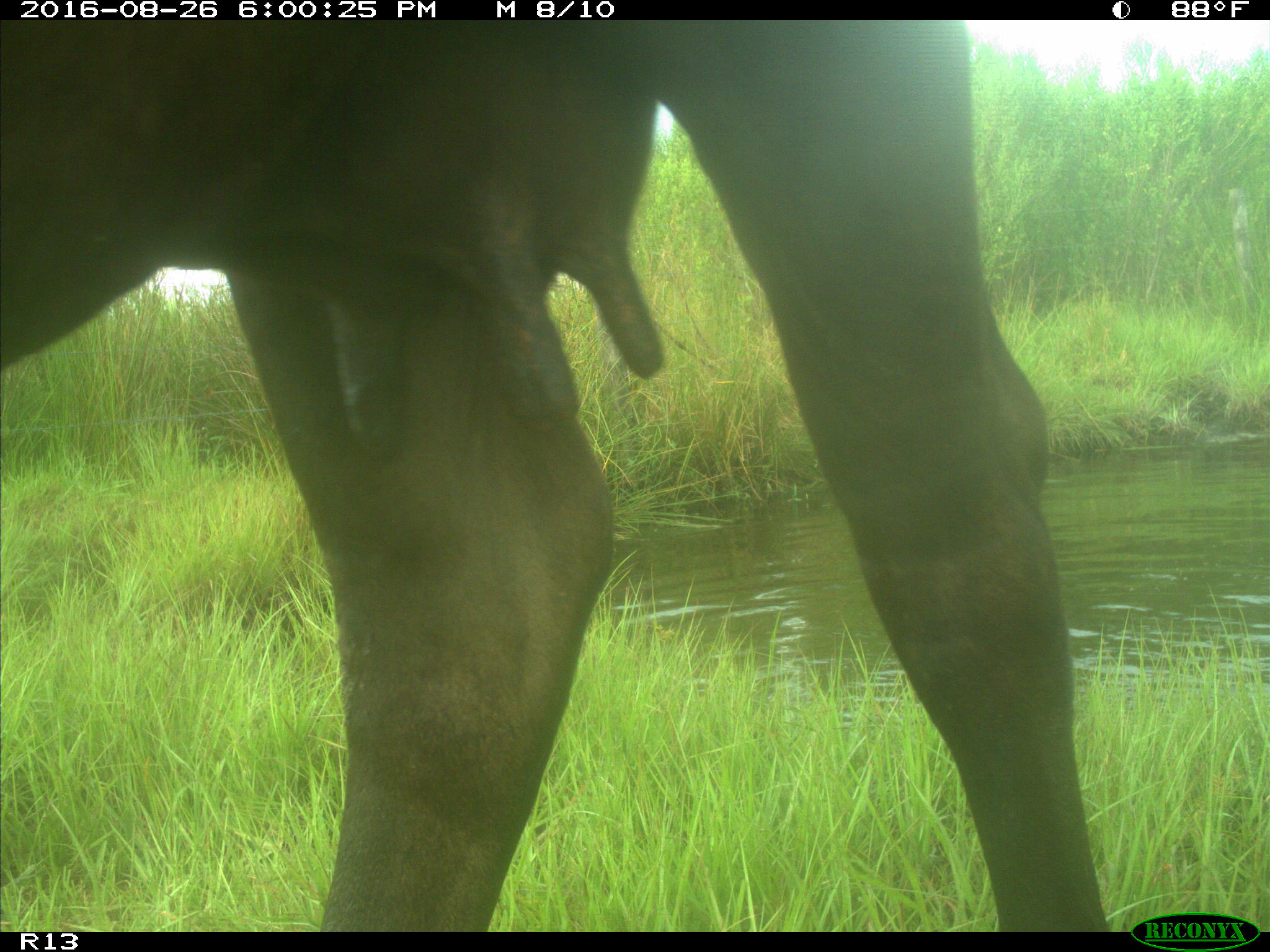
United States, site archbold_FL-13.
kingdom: Animalia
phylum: Chordata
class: Mammalia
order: Artiodactyla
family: Bovidae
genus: Bos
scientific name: Bos taurus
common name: domestic cow